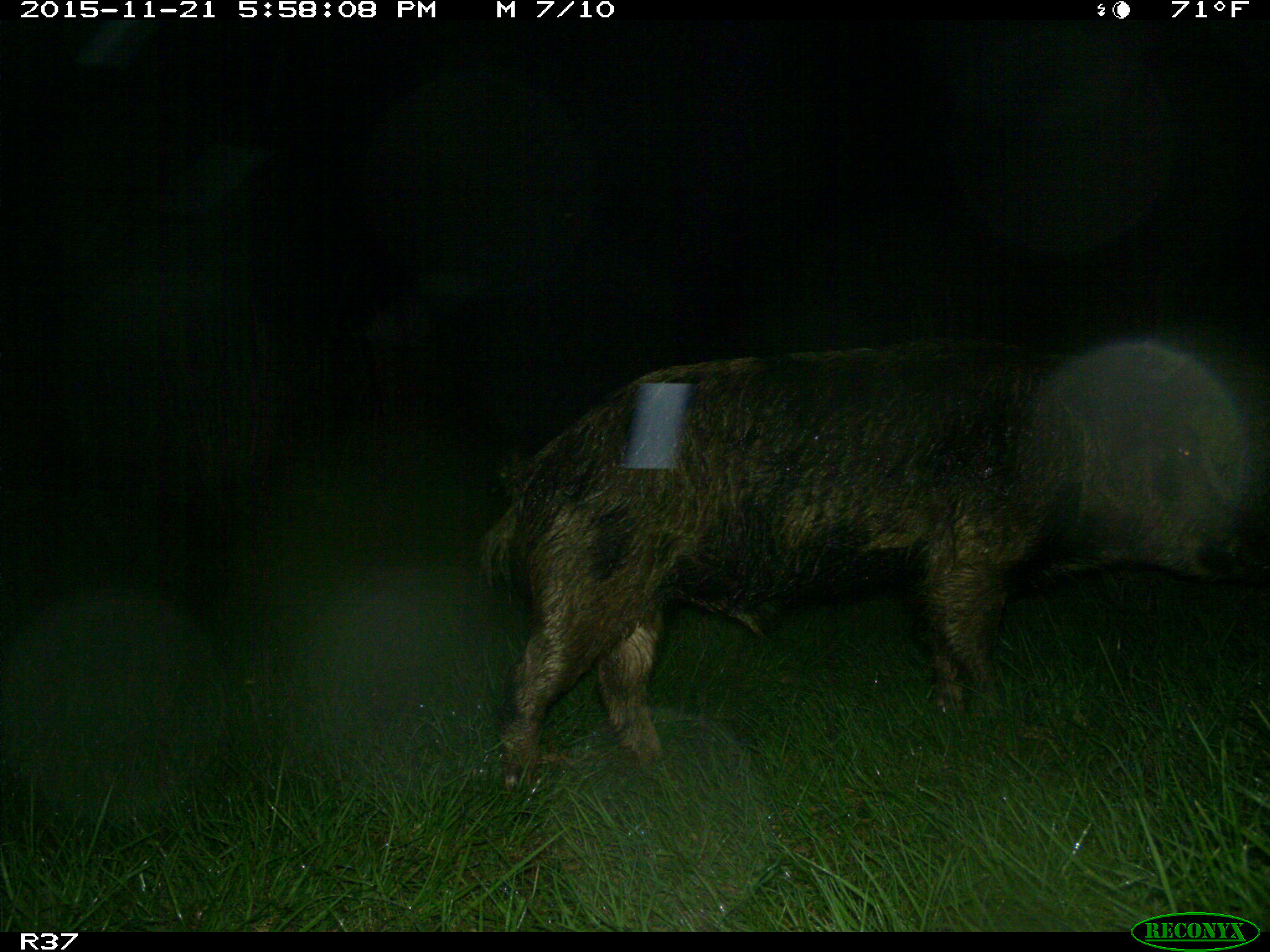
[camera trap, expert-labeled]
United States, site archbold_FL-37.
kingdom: Animalia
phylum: Chordata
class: Mammalia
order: Artiodactyla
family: Suidae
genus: Sus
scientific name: Sus scrofa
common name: wild boar